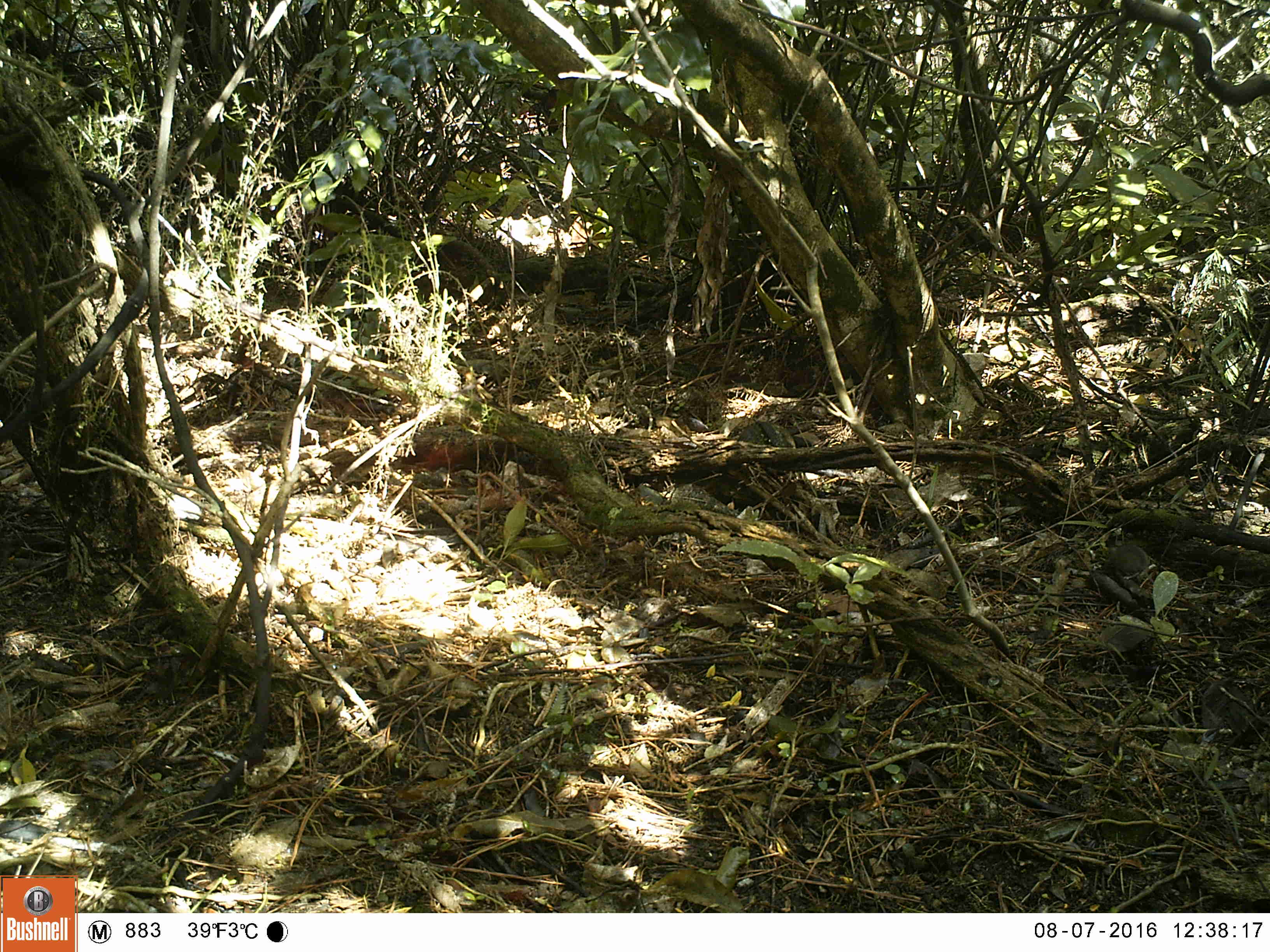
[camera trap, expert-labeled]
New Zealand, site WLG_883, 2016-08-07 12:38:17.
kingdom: Animalia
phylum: Chordata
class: Mammalia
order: Rodentia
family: Muridae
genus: Mus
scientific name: Mus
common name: mouse